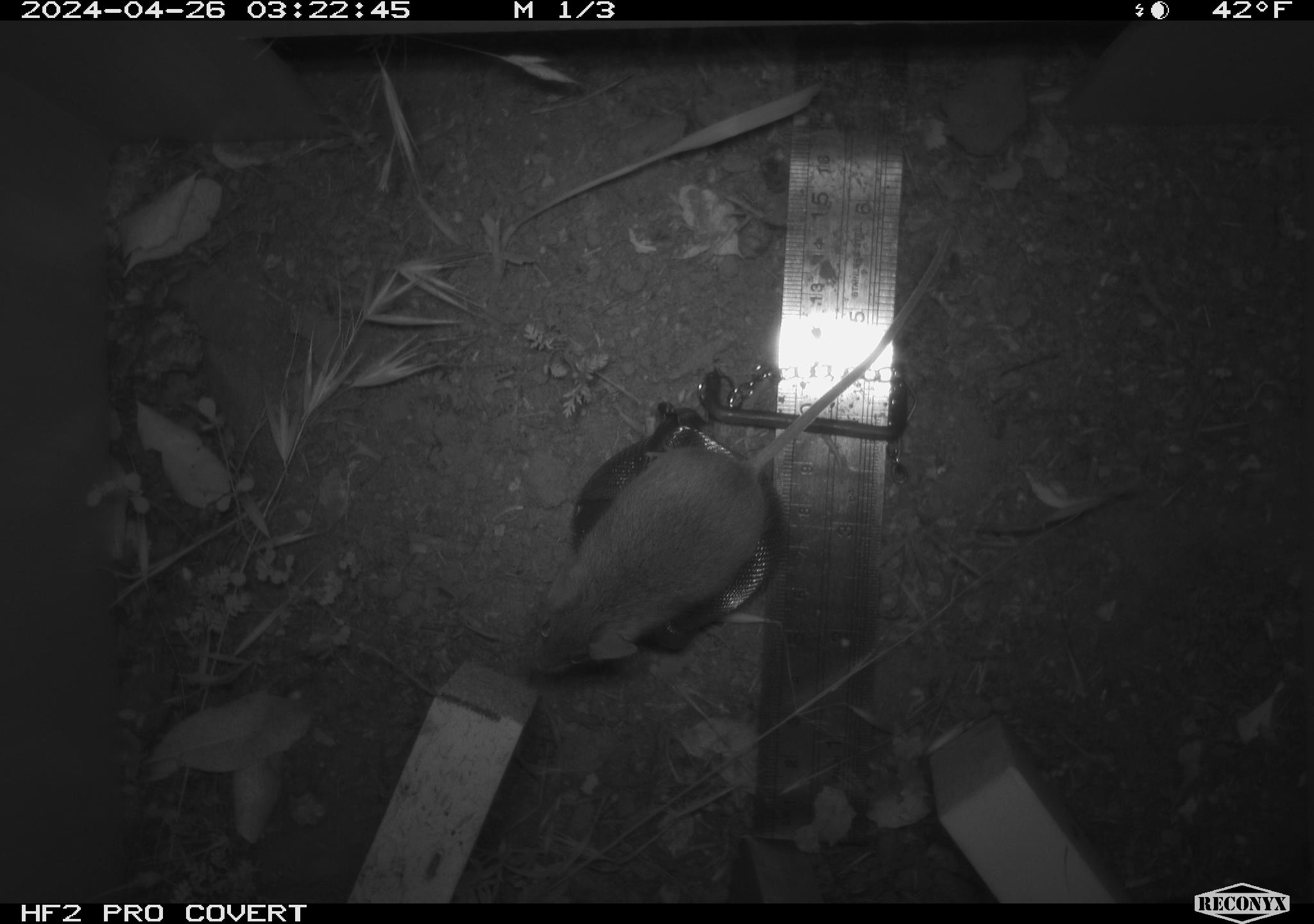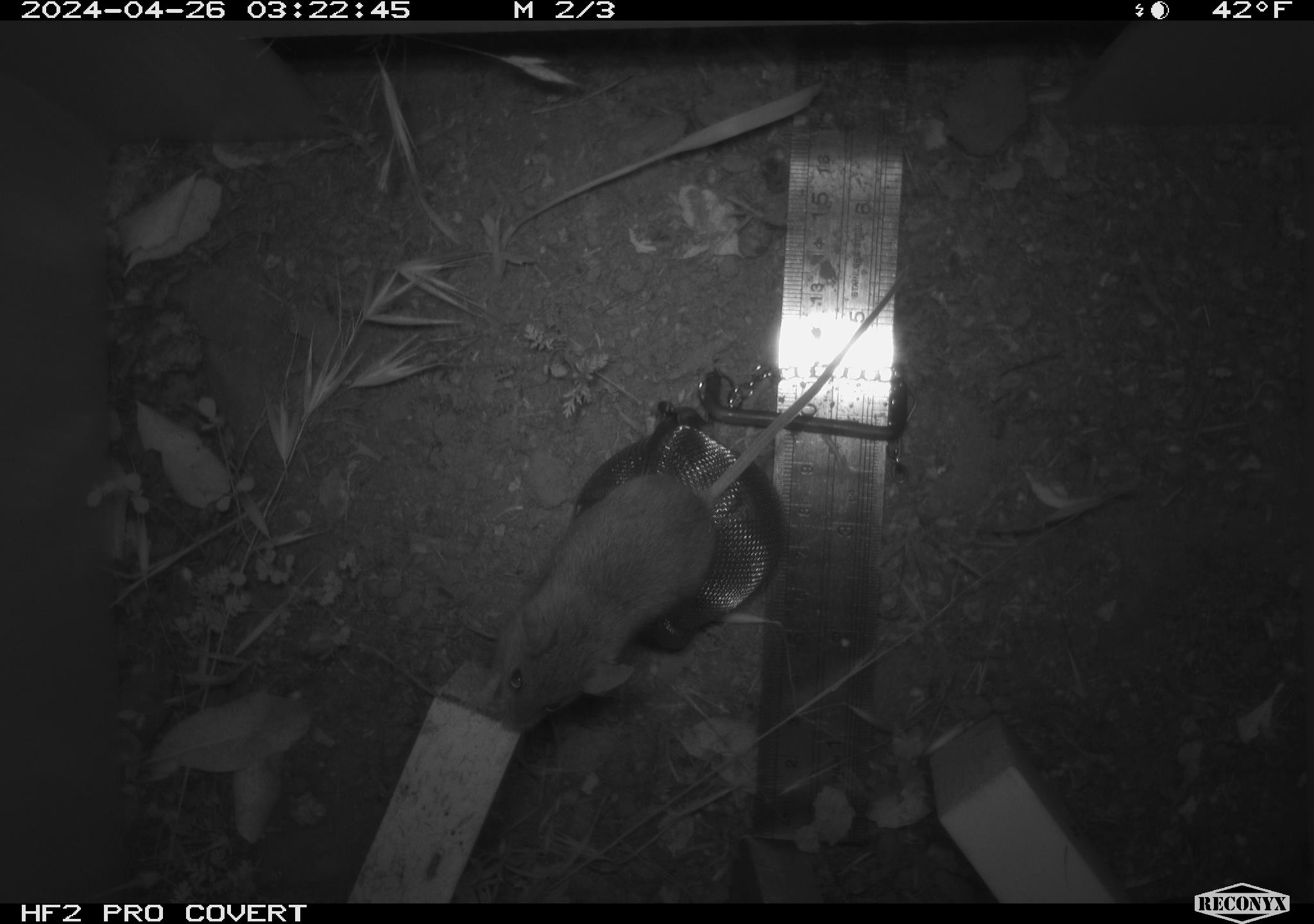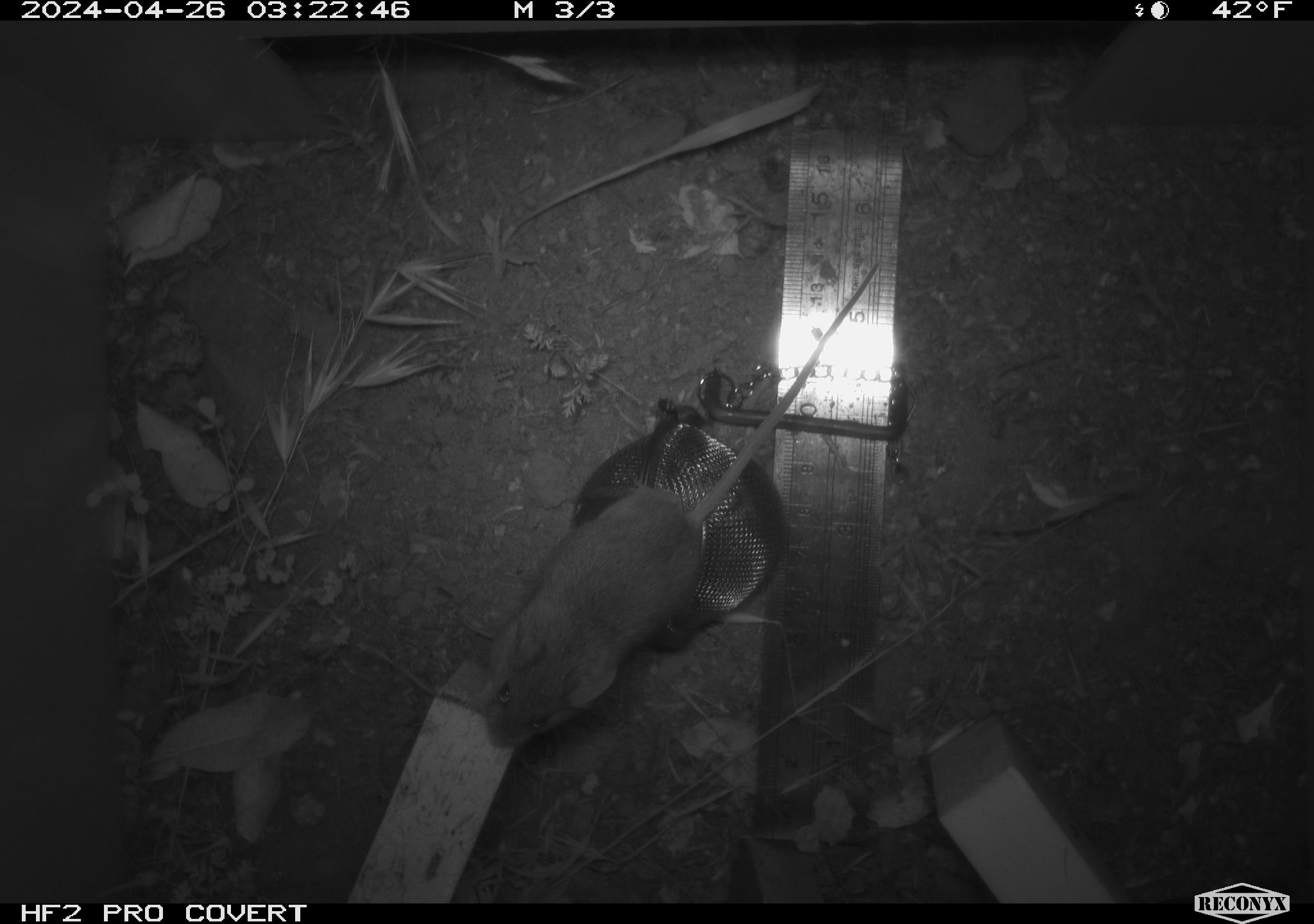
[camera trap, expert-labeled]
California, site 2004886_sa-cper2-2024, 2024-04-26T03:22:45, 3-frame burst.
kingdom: Animalia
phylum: Chordata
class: Mammalia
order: Rodentia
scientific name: Rodentia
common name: rodent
Rodent (Rodentia).